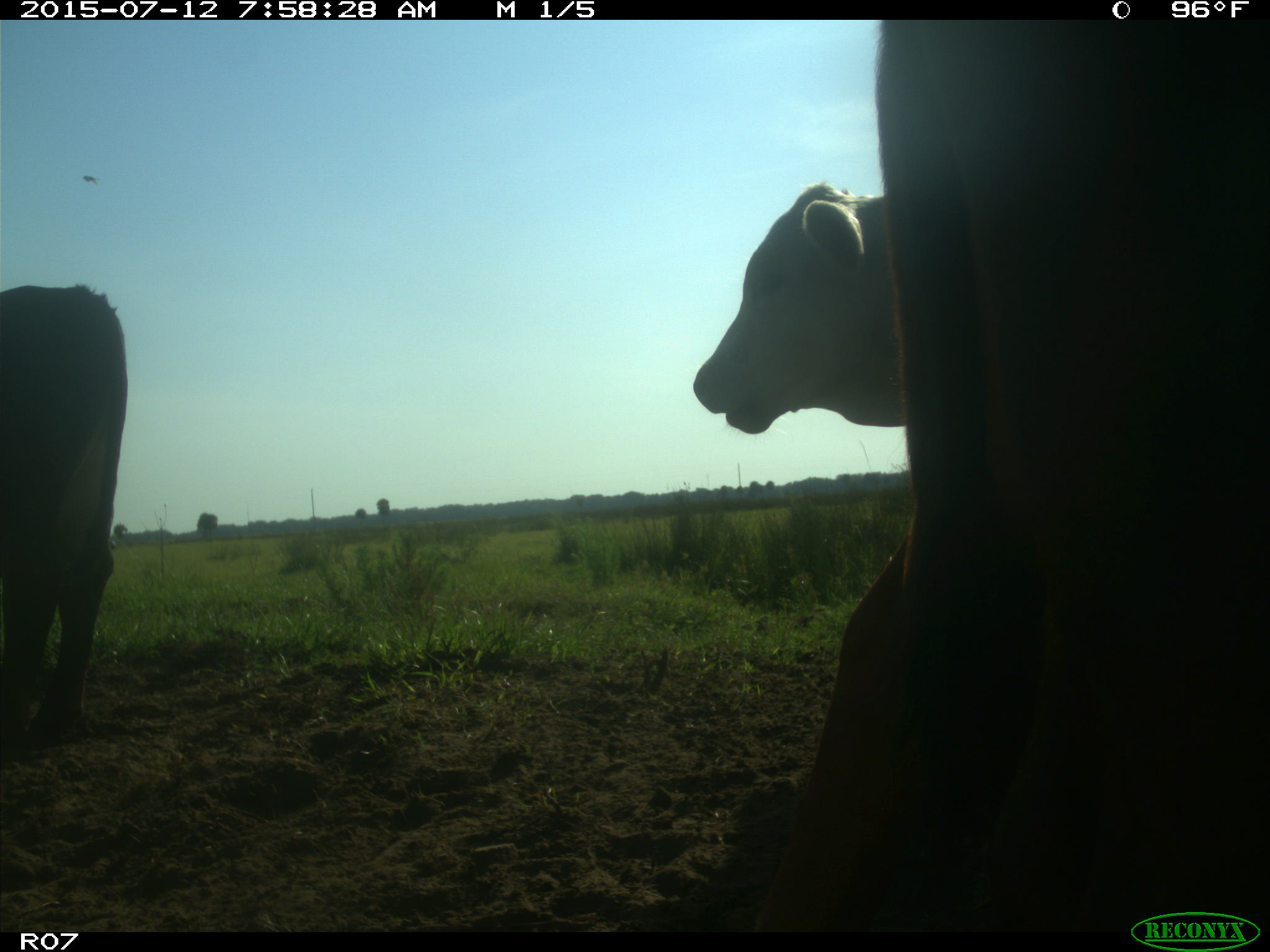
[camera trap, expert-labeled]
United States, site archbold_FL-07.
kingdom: Animalia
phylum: Chordata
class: Mammalia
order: Artiodactyla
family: Bovidae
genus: Bos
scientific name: Bos taurus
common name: domestic cow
Bos taurus (domestic cow).